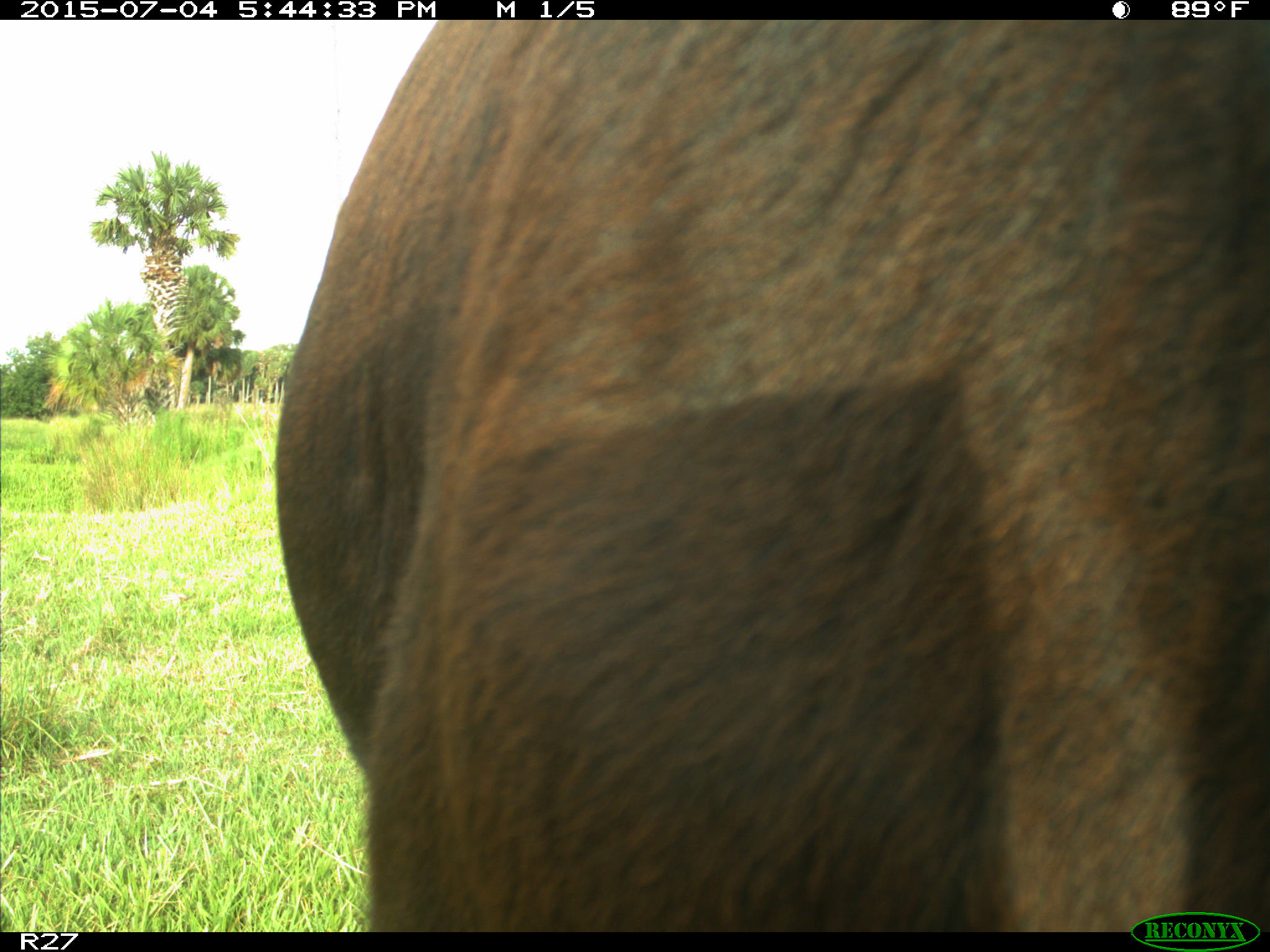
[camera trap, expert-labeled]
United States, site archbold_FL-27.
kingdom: Animalia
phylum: Chordata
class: Mammalia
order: Artiodactyla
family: Bovidae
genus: Bos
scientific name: Bos taurus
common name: domestic cow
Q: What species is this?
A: Bos taurus (domestic cow).